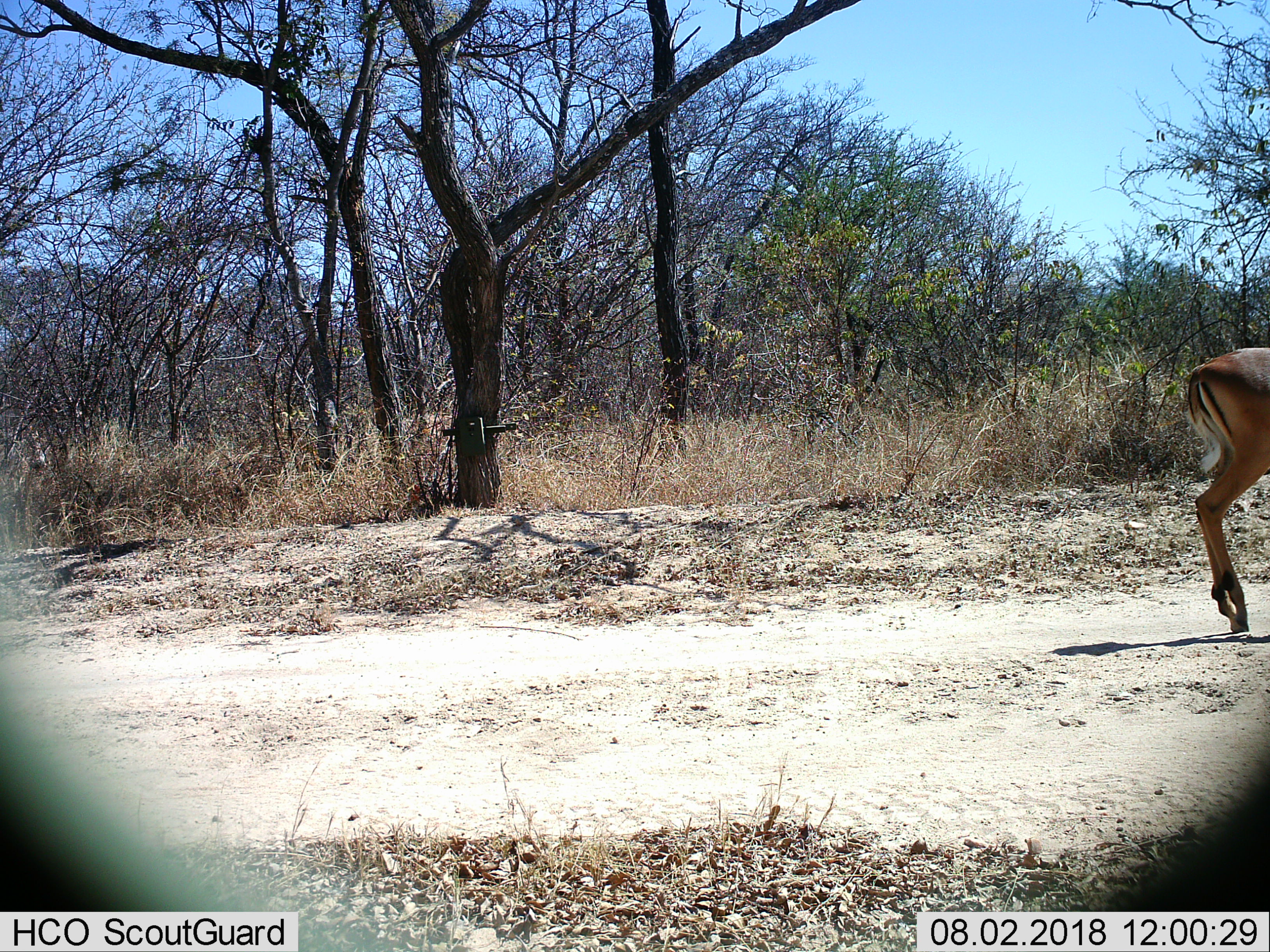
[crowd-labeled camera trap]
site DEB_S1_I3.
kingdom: Animalia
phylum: Chordata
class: Mammalia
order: Artiodactyla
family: Bovidae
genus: Aepyceros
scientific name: Aepyceros melampus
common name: impala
Impala (Aepyceros melampus), count 1. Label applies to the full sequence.